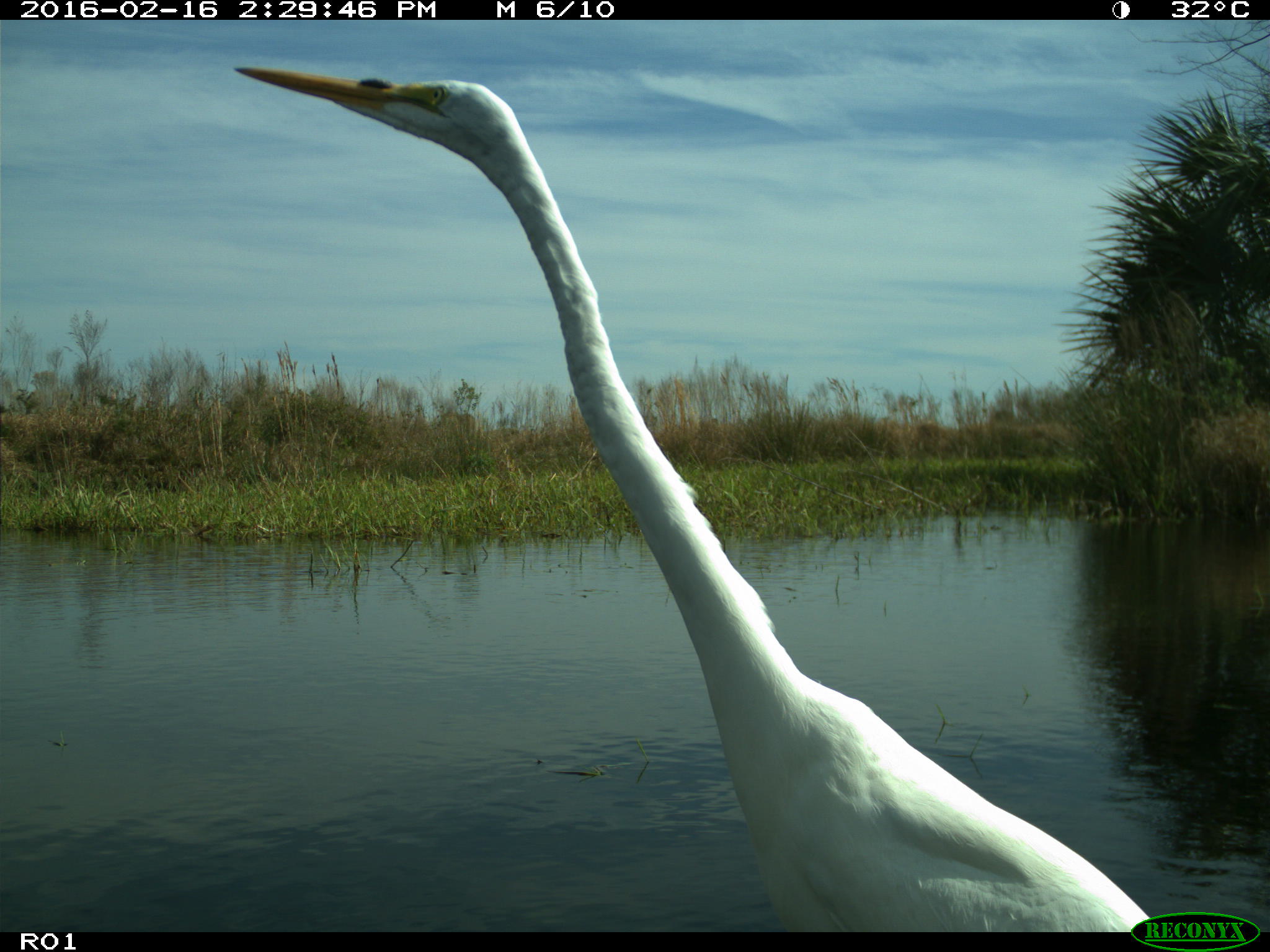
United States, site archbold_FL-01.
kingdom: Animalia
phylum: Chordata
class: Aves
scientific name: Aves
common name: birds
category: unidentified bird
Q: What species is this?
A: Unidentified bird (birds) (Aves).